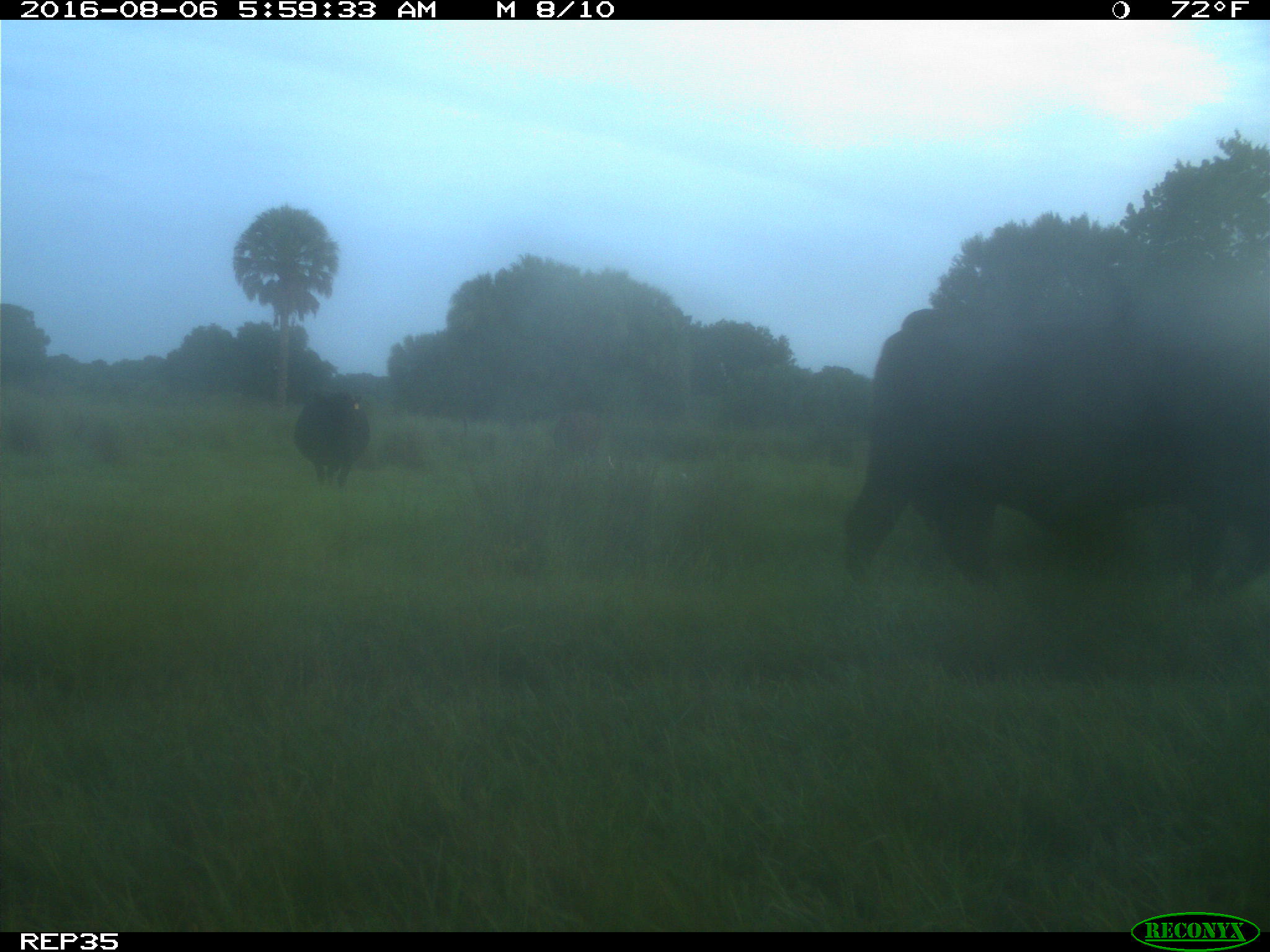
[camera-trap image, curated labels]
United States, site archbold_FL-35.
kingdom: Animalia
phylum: Chordata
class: Mammalia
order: Artiodactyla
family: Bovidae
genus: Bos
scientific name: Bos taurus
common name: domestic cow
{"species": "Bos taurus (domestic cow)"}